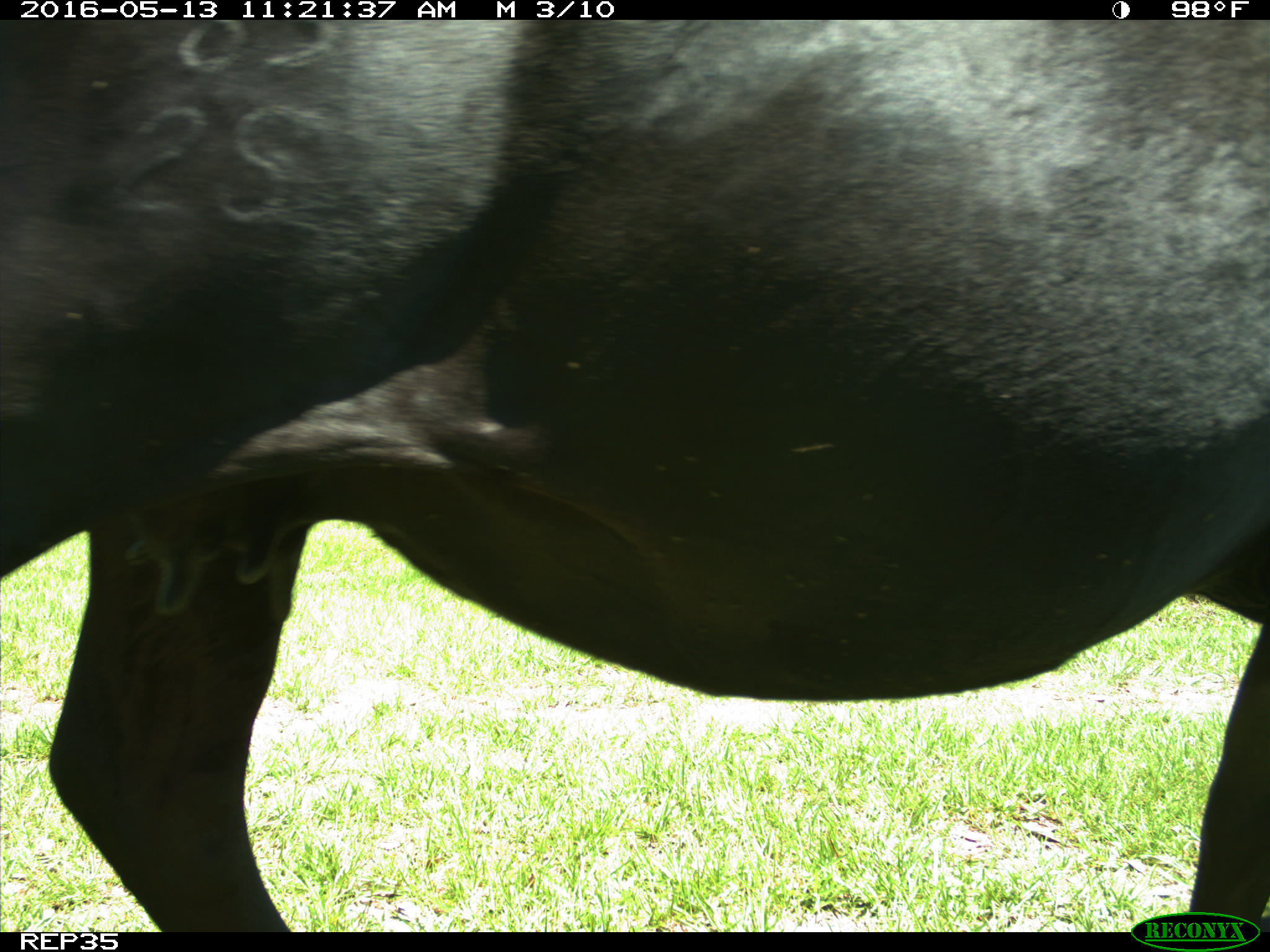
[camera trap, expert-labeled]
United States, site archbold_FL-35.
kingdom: Animalia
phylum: Chordata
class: Mammalia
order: Artiodactyla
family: Bovidae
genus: Bos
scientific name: Bos taurus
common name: domestic cow